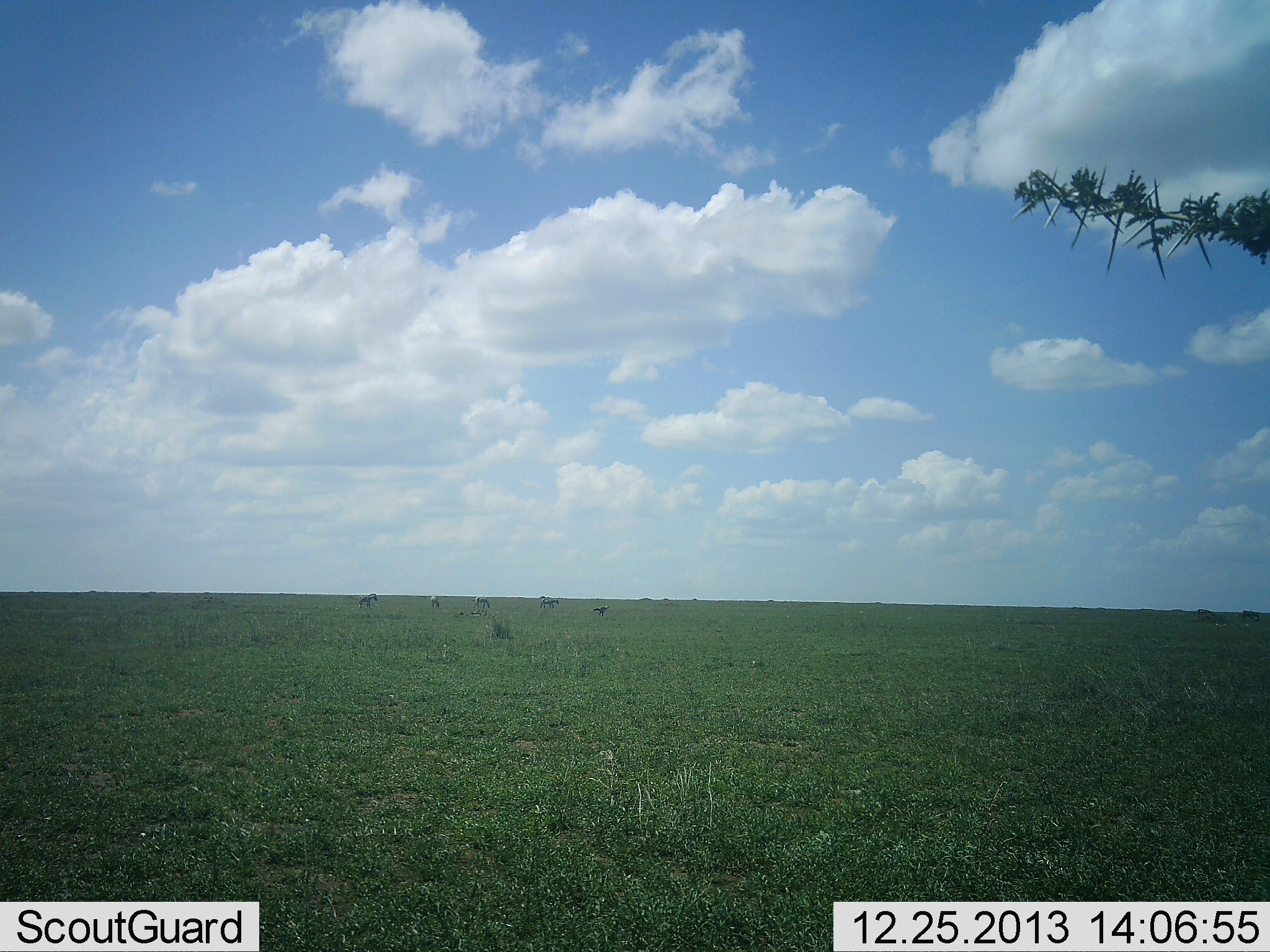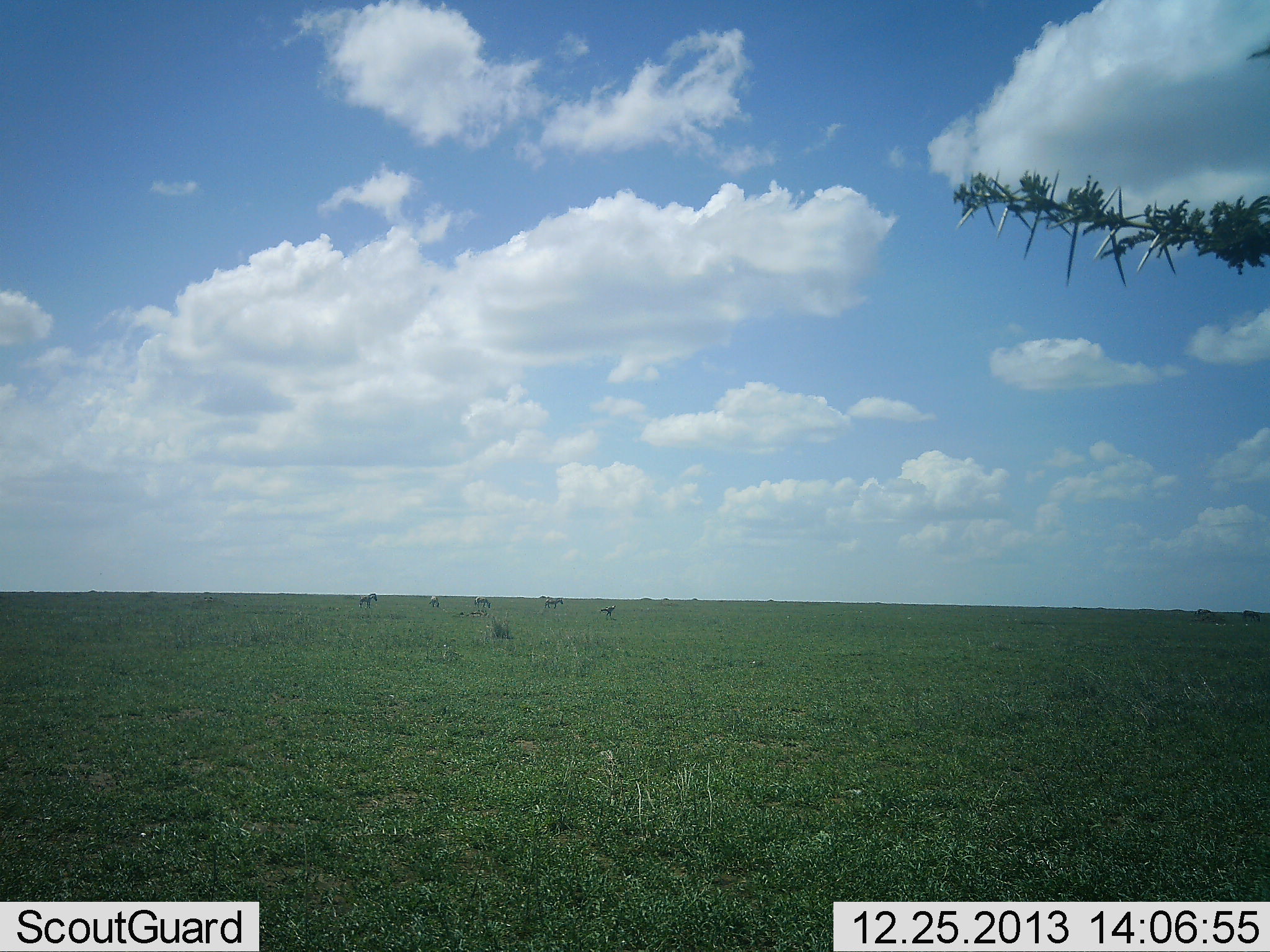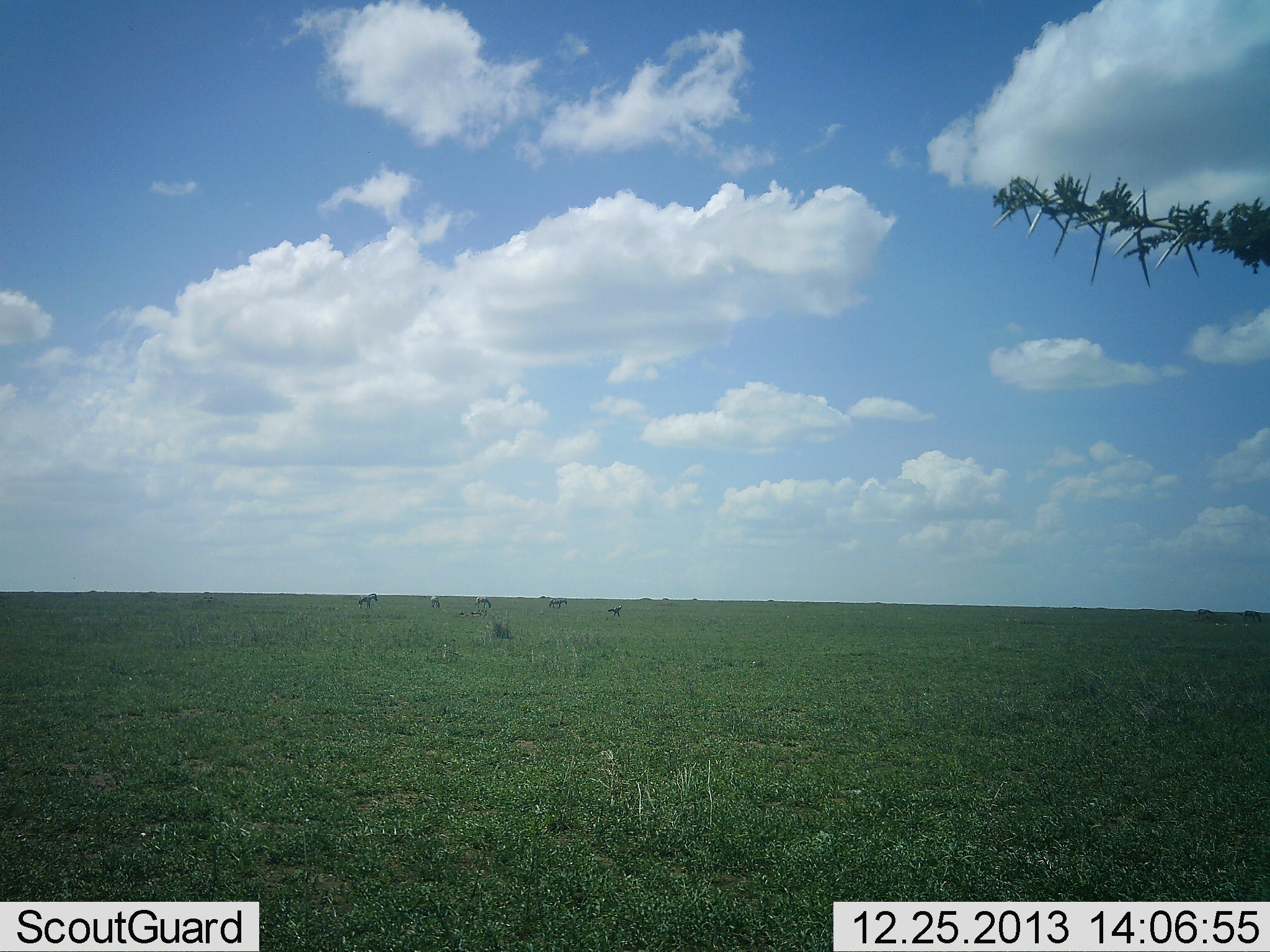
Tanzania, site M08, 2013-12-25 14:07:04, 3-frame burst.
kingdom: Animalia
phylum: Chordata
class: Mammalia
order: Perissodactyla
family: Equidae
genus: Equus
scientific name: Equus quagga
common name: plains zebra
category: zebra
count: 5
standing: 86%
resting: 0%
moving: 71%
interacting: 0%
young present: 14%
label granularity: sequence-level